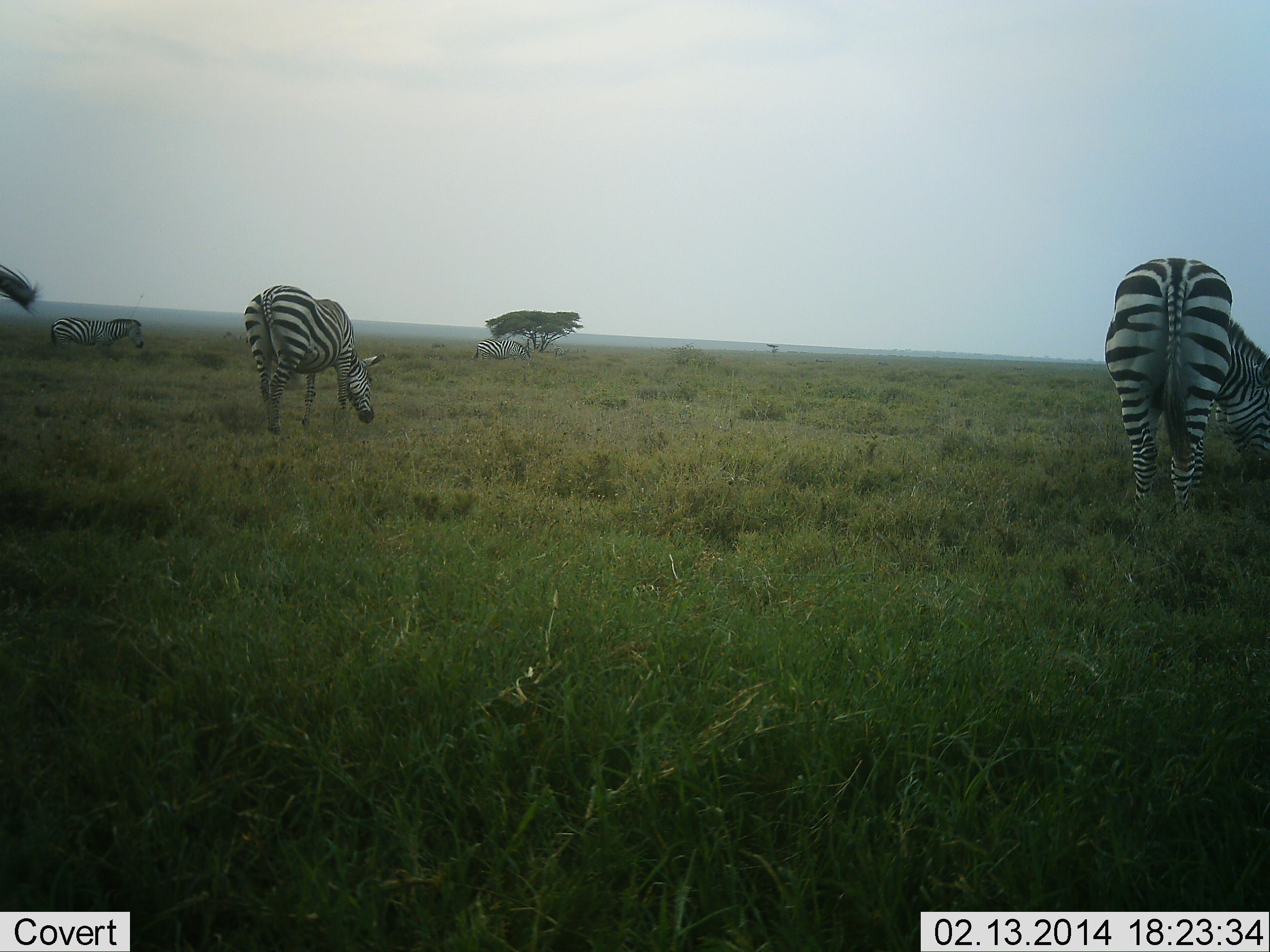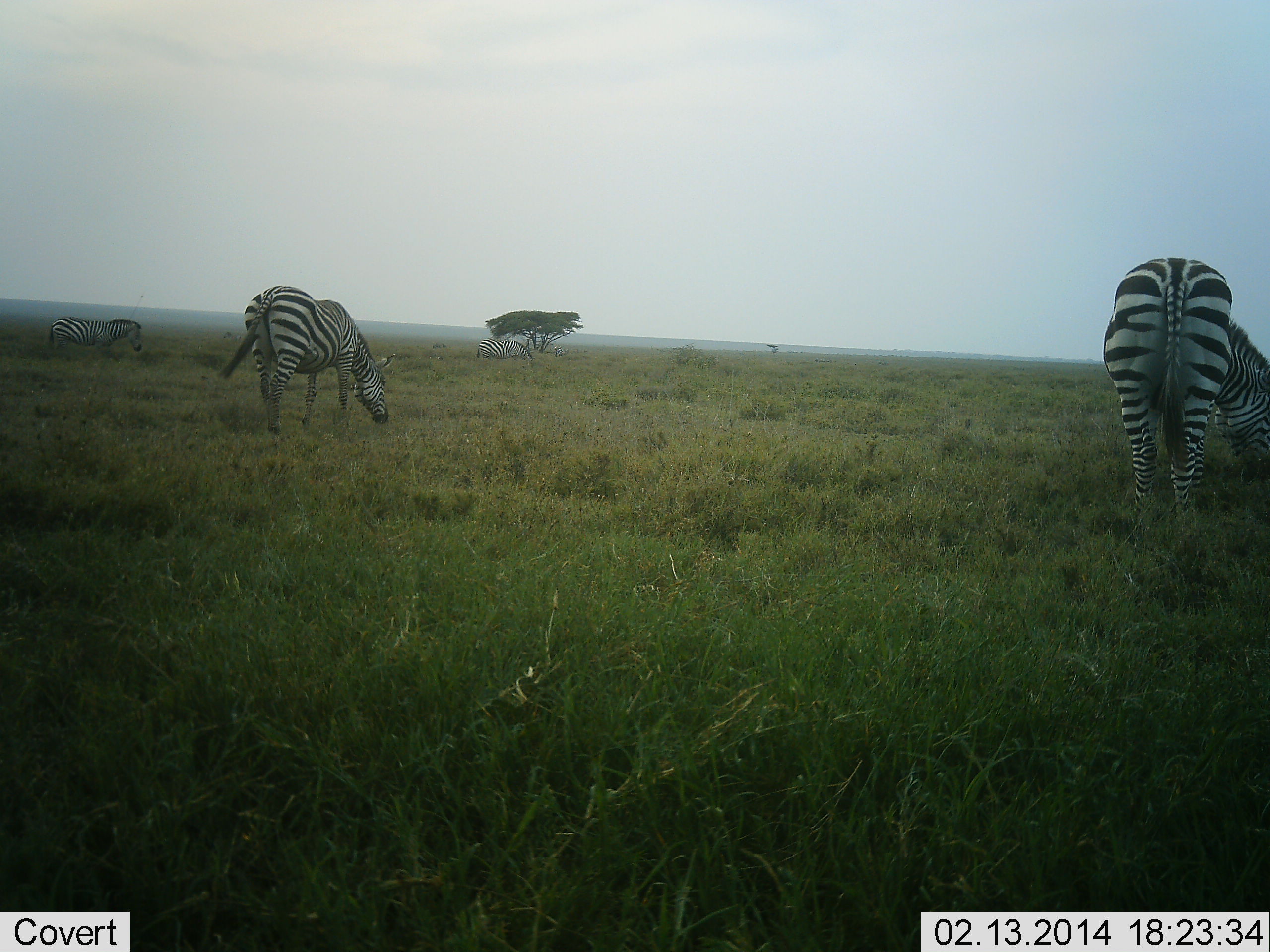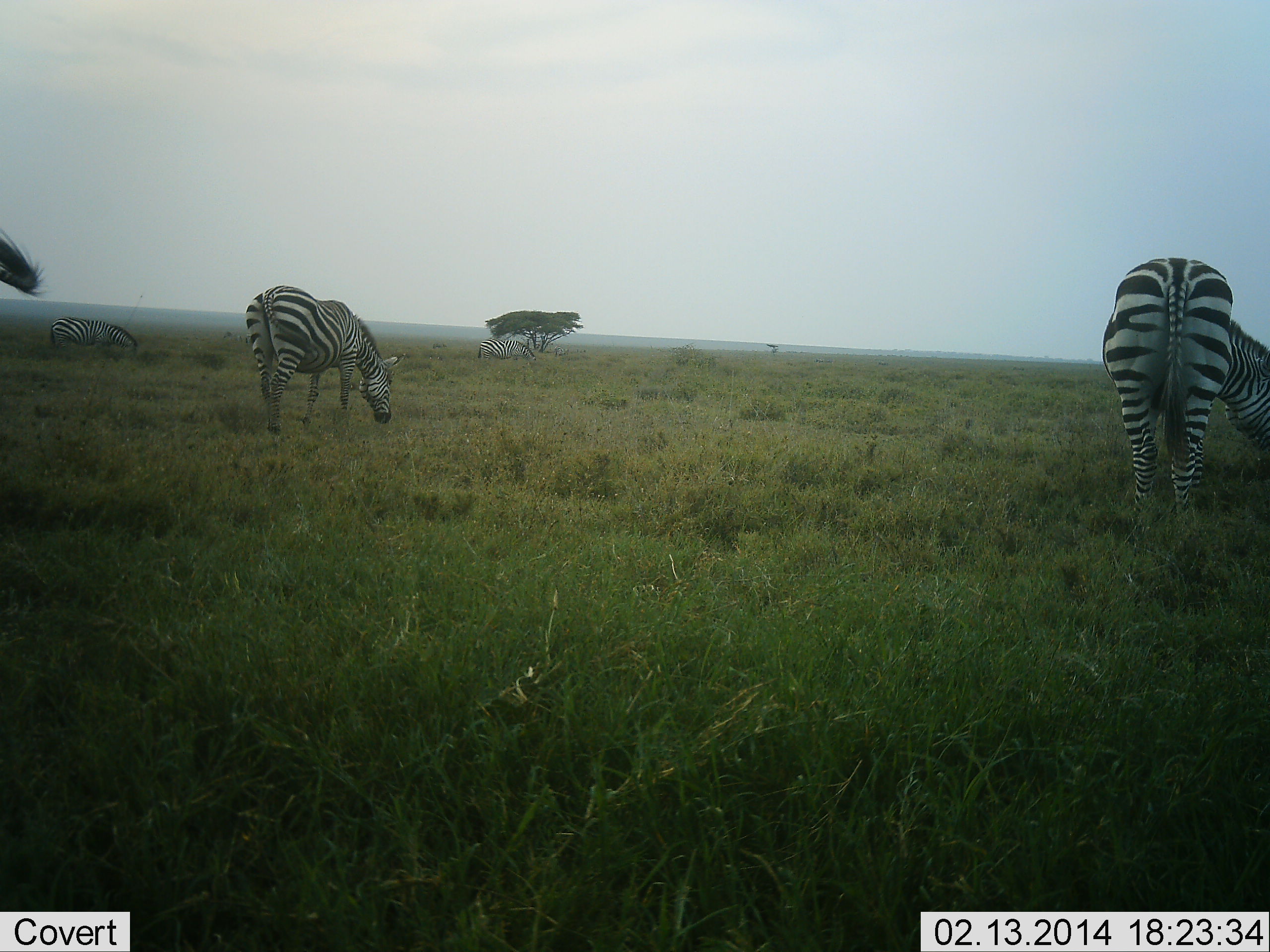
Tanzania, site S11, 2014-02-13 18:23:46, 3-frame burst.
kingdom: Animalia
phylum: Chordata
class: Mammalia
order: Perissodactyla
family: Equidae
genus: Equus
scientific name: Equus quagga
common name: plains zebra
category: zebra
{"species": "zebra (plains zebra) (Equus quagga)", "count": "4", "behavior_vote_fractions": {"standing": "40%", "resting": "0%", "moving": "20%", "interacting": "0%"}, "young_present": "0%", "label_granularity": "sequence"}